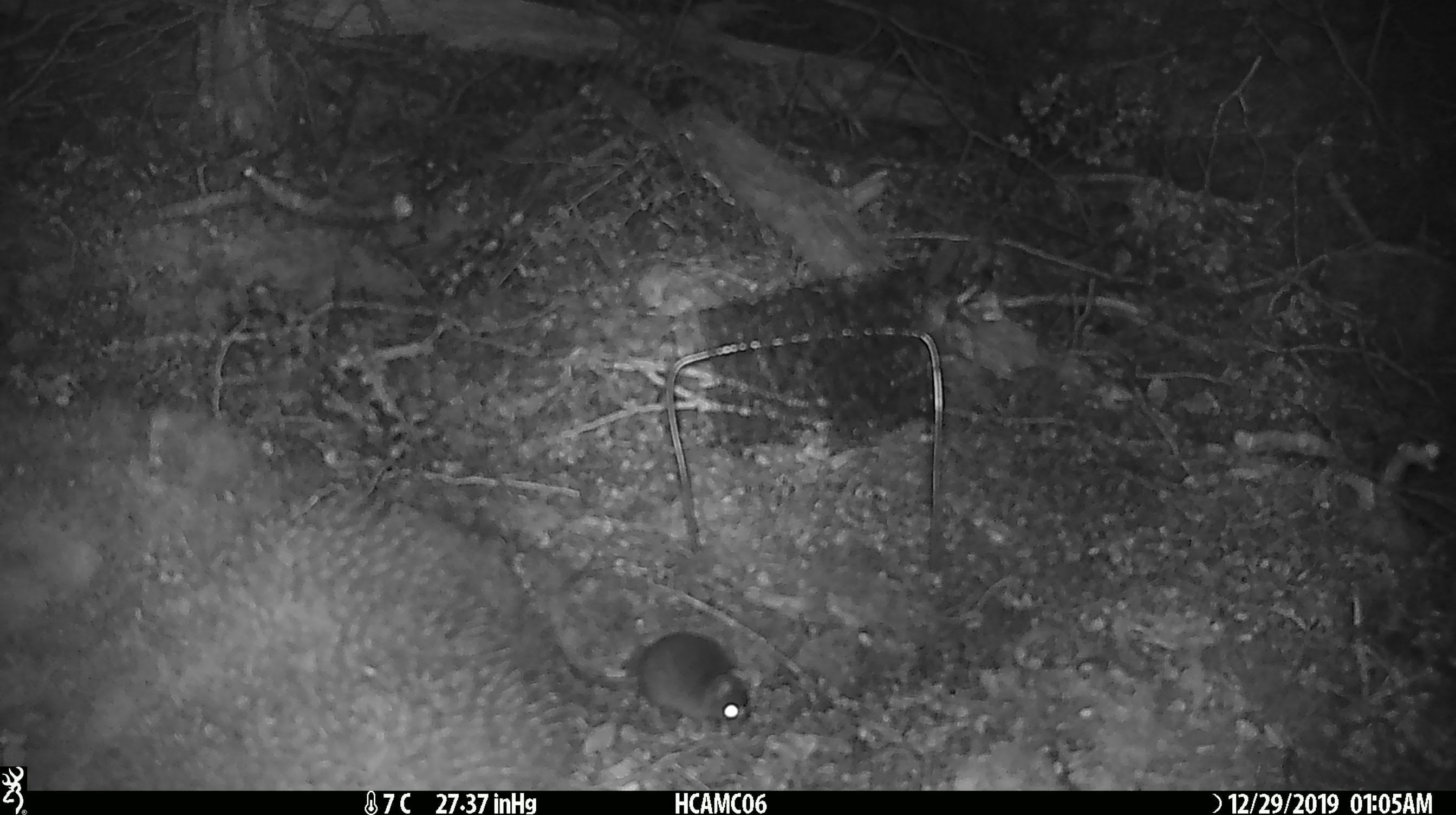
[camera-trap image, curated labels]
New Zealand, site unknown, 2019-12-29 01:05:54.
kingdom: Animalia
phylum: Chordata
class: Mammalia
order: Rodentia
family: Muridae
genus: Mus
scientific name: Mus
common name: mouse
Mouse (Mus).